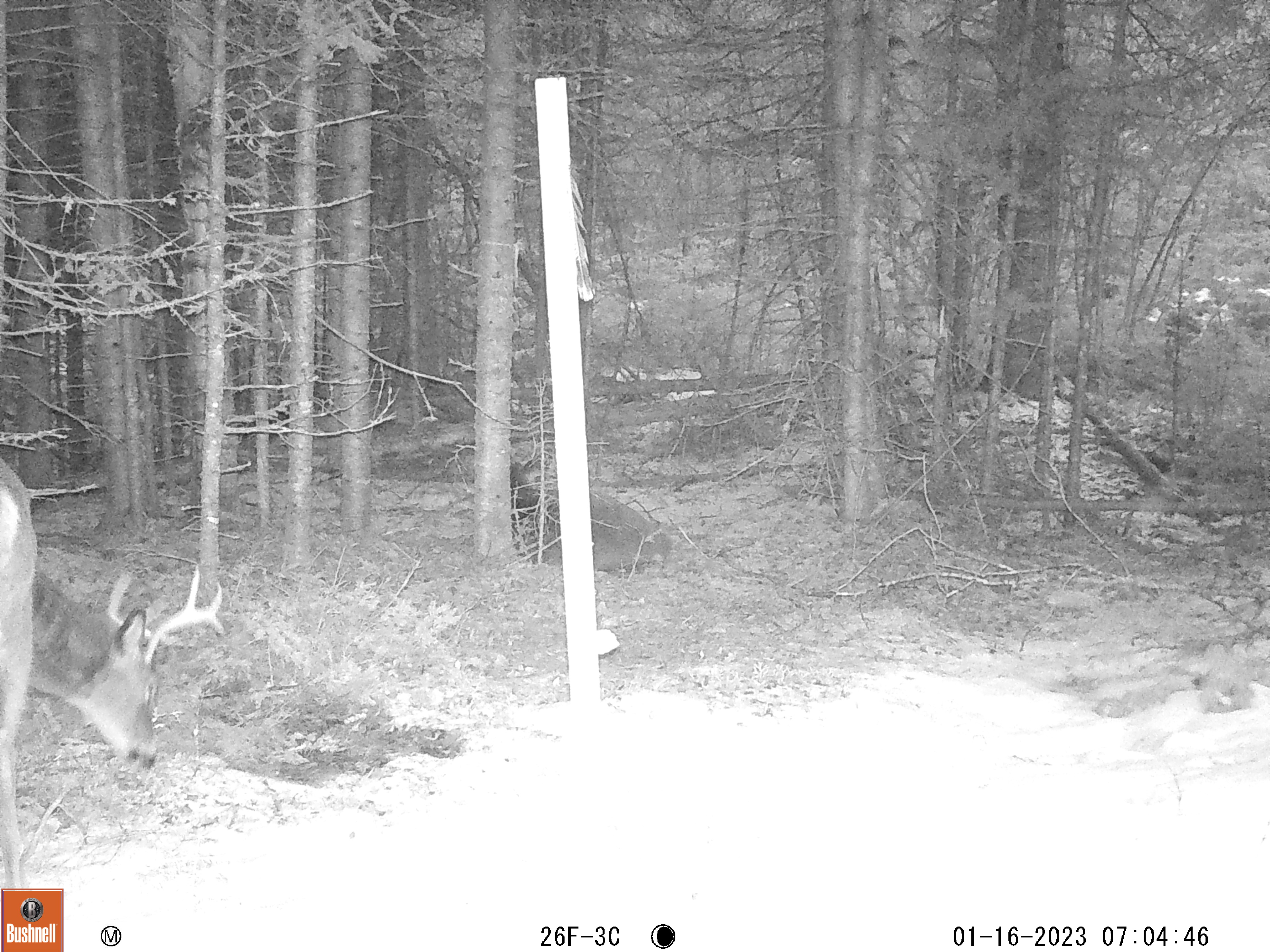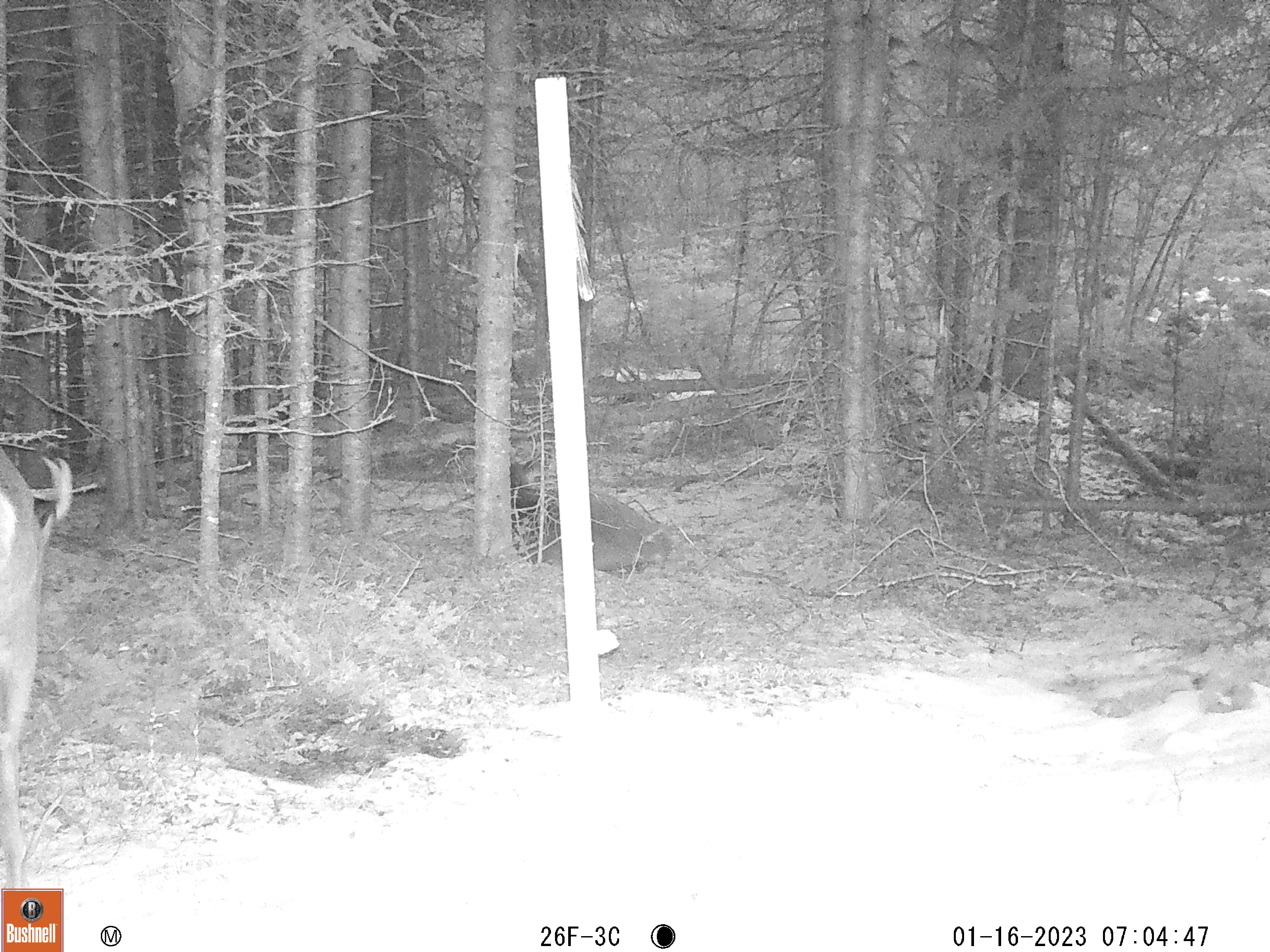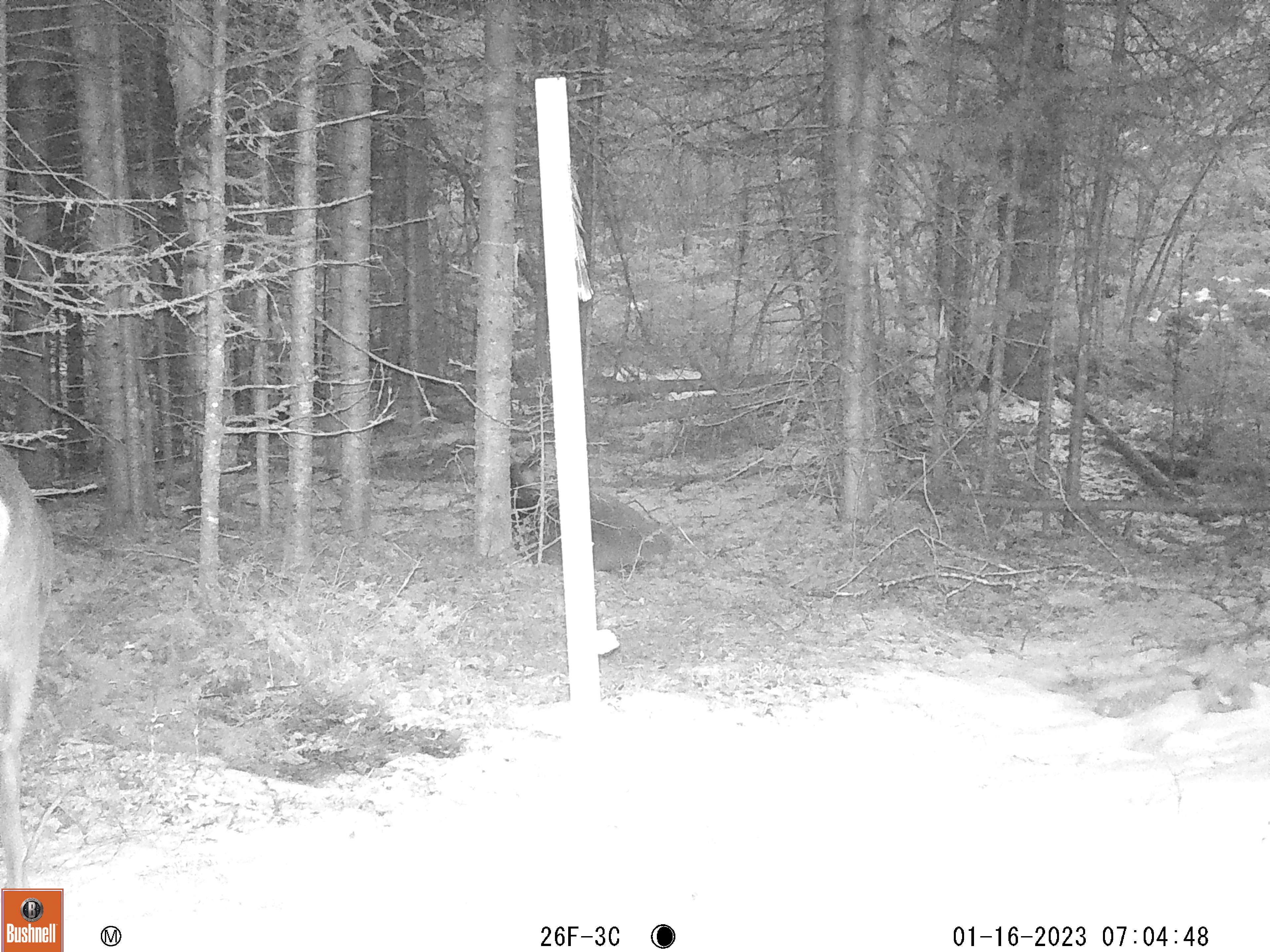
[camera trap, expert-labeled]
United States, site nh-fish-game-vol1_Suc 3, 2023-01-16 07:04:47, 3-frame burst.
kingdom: Animalia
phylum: Chordata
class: Mammalia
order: Artiodactyla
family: Cervidae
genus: Odocoileus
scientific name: Odocoileus virginianus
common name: white-tailed deer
White-tailed deer (Odocoileus virginianus).